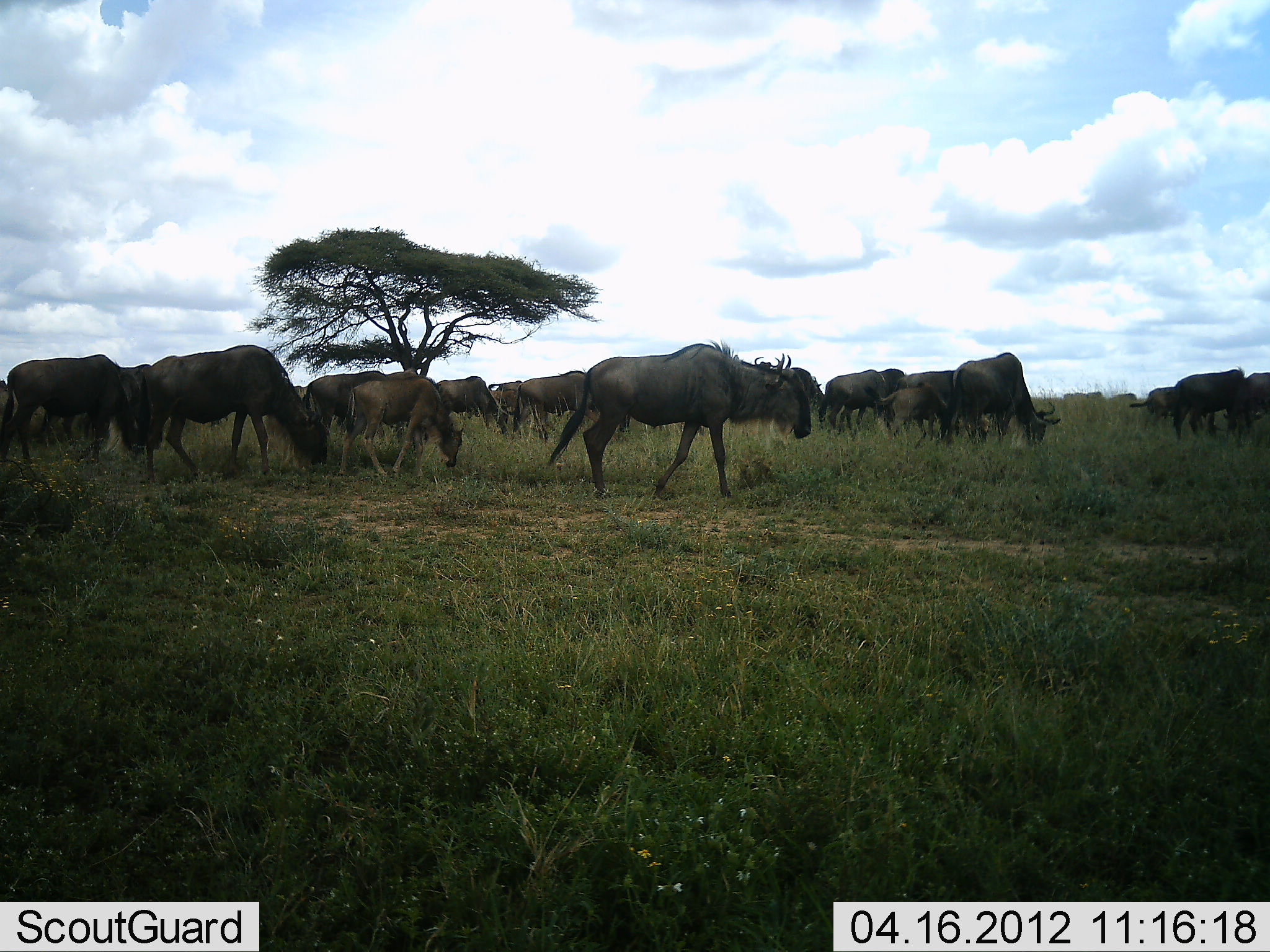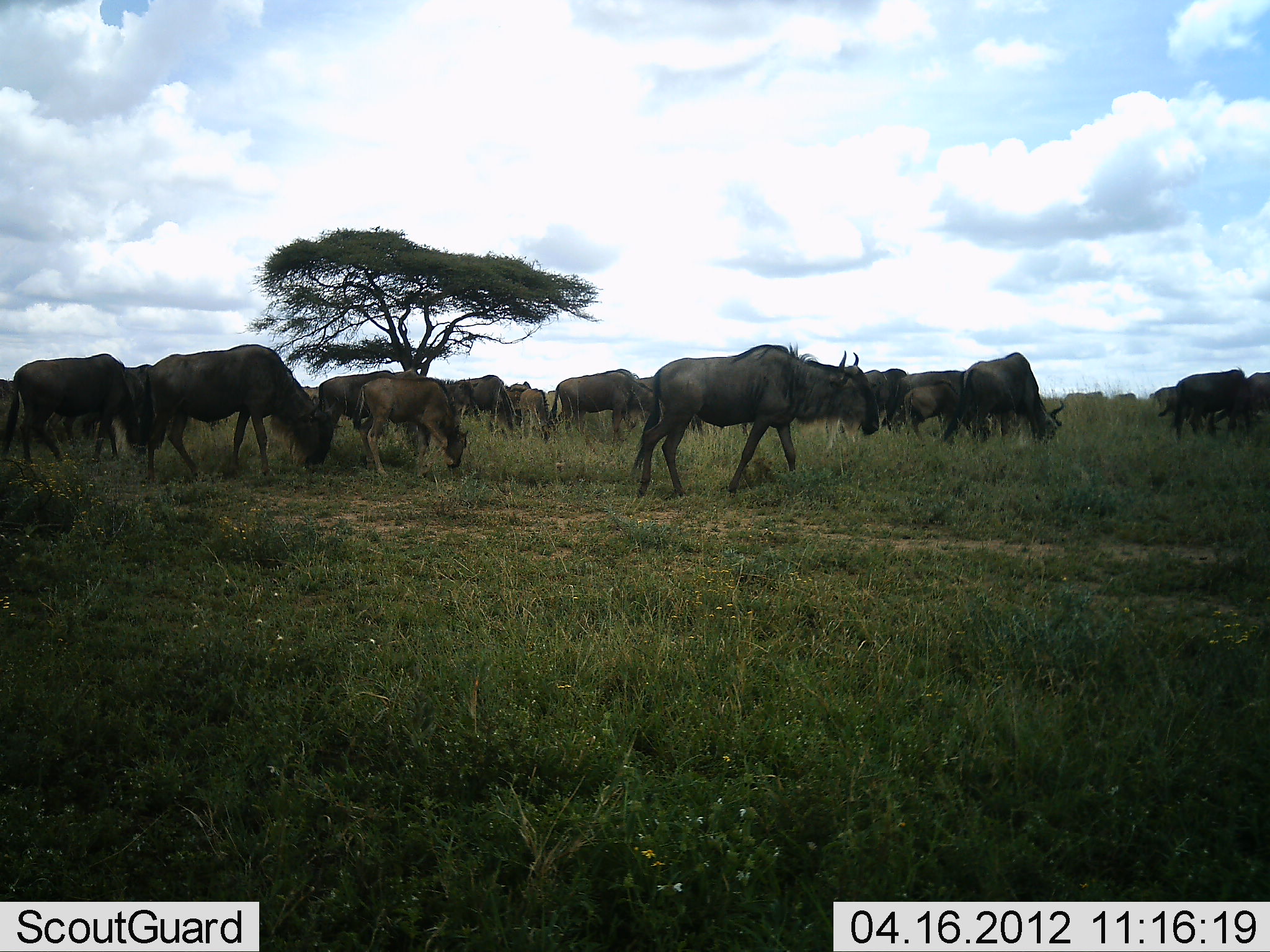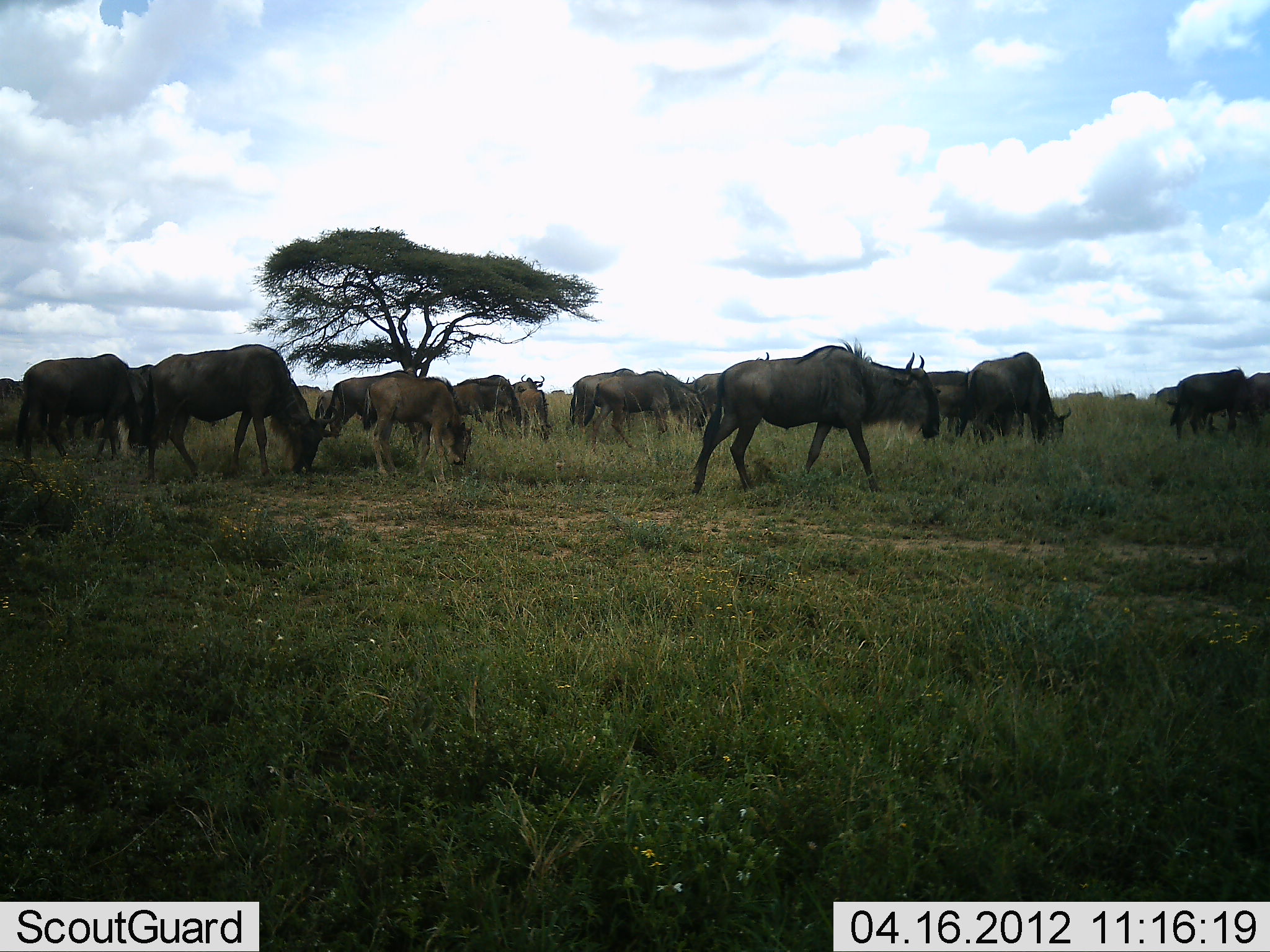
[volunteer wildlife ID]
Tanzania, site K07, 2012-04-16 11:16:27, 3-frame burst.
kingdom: Animalia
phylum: Chordata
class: Mammalia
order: Artiodactyla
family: Bovidae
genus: Connochaetes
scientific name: Connochaetes taurinus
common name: blue wildebeest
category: wildebeest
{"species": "wildebeest (blue wildebeest) (Connochaetes taurinus)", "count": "11-50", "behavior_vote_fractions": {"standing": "21%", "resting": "0%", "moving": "79%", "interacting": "7%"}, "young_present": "43%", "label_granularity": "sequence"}